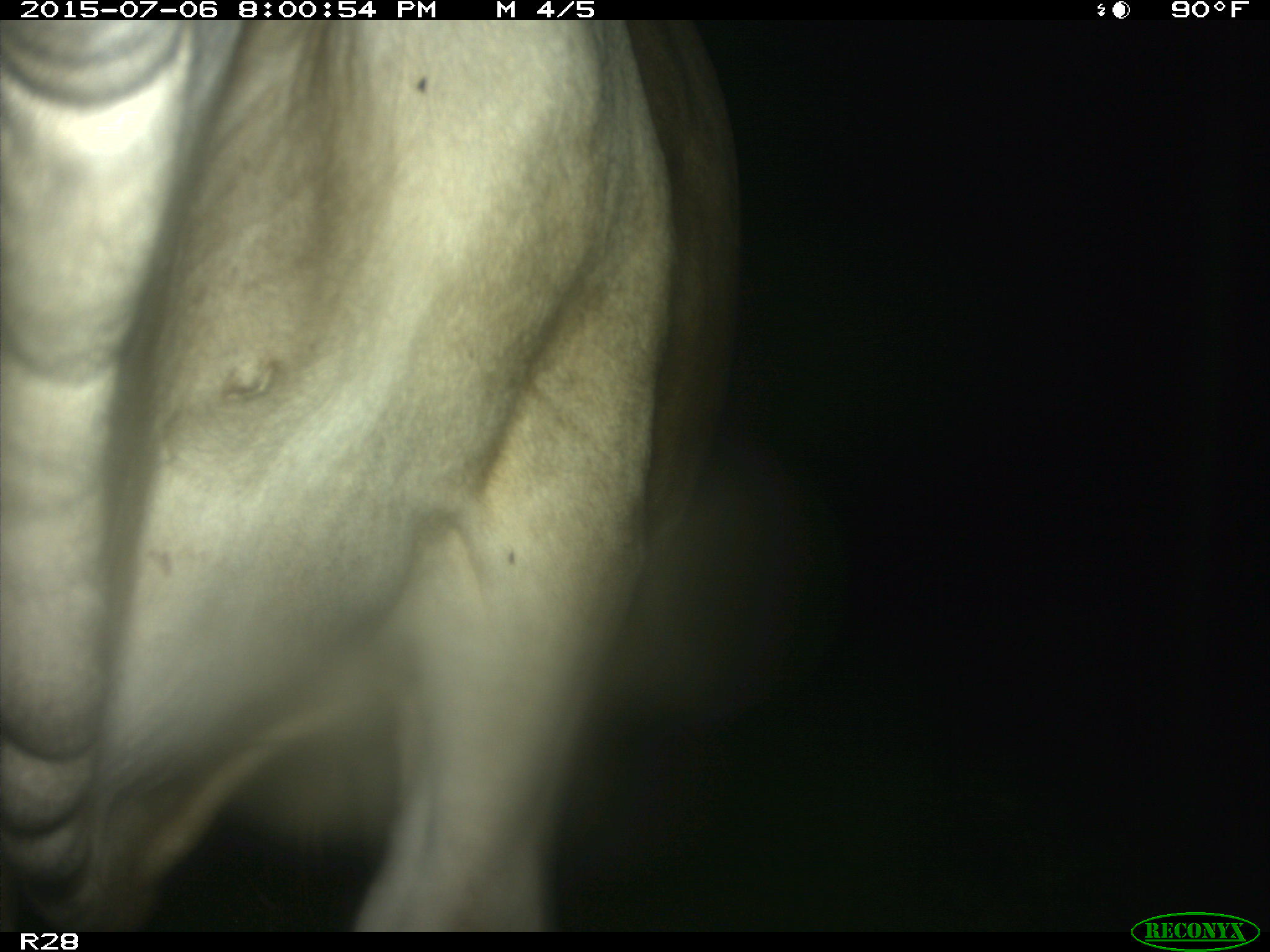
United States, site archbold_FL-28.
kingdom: Animalia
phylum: Chordata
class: Mammalia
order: Artiodactyla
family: Bovidae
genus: Bos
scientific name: Bos taurus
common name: domestic cow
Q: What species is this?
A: Bos taurus (domestic cow).